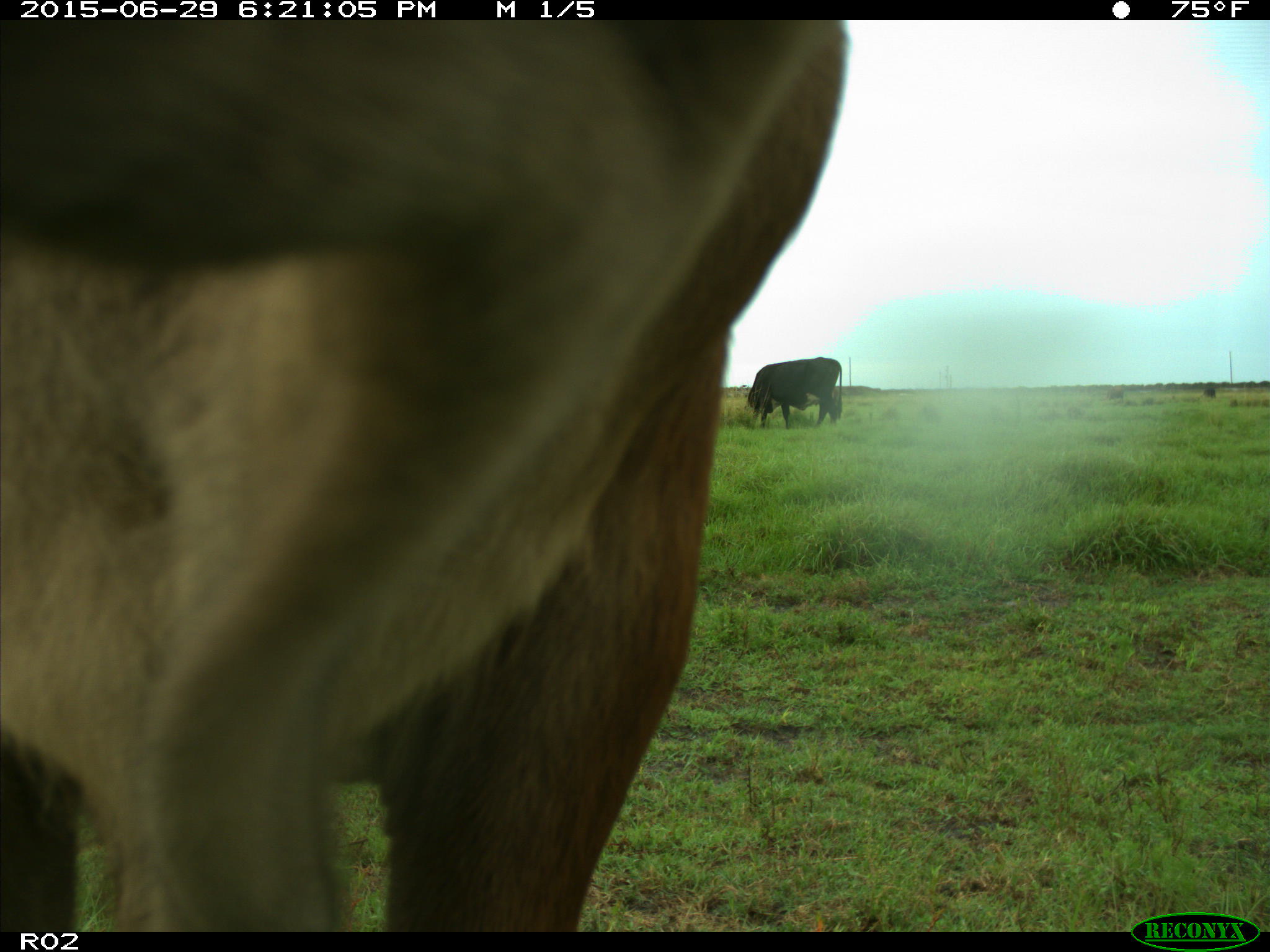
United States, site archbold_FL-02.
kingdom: Animalia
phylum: Chordata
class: Mammalia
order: Artiodactyla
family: Bovidae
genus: Bos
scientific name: Bos taurus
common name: domestic cow